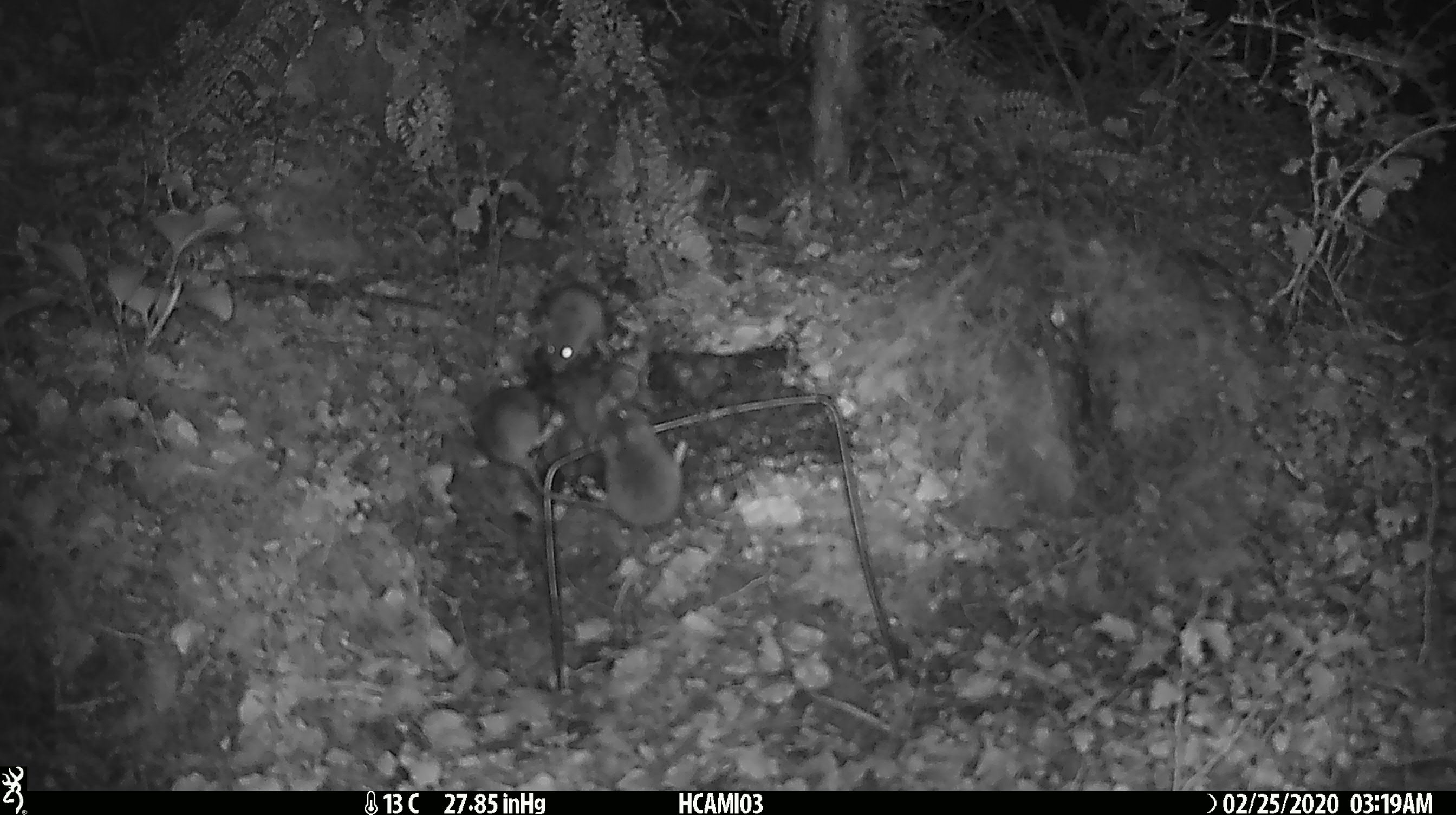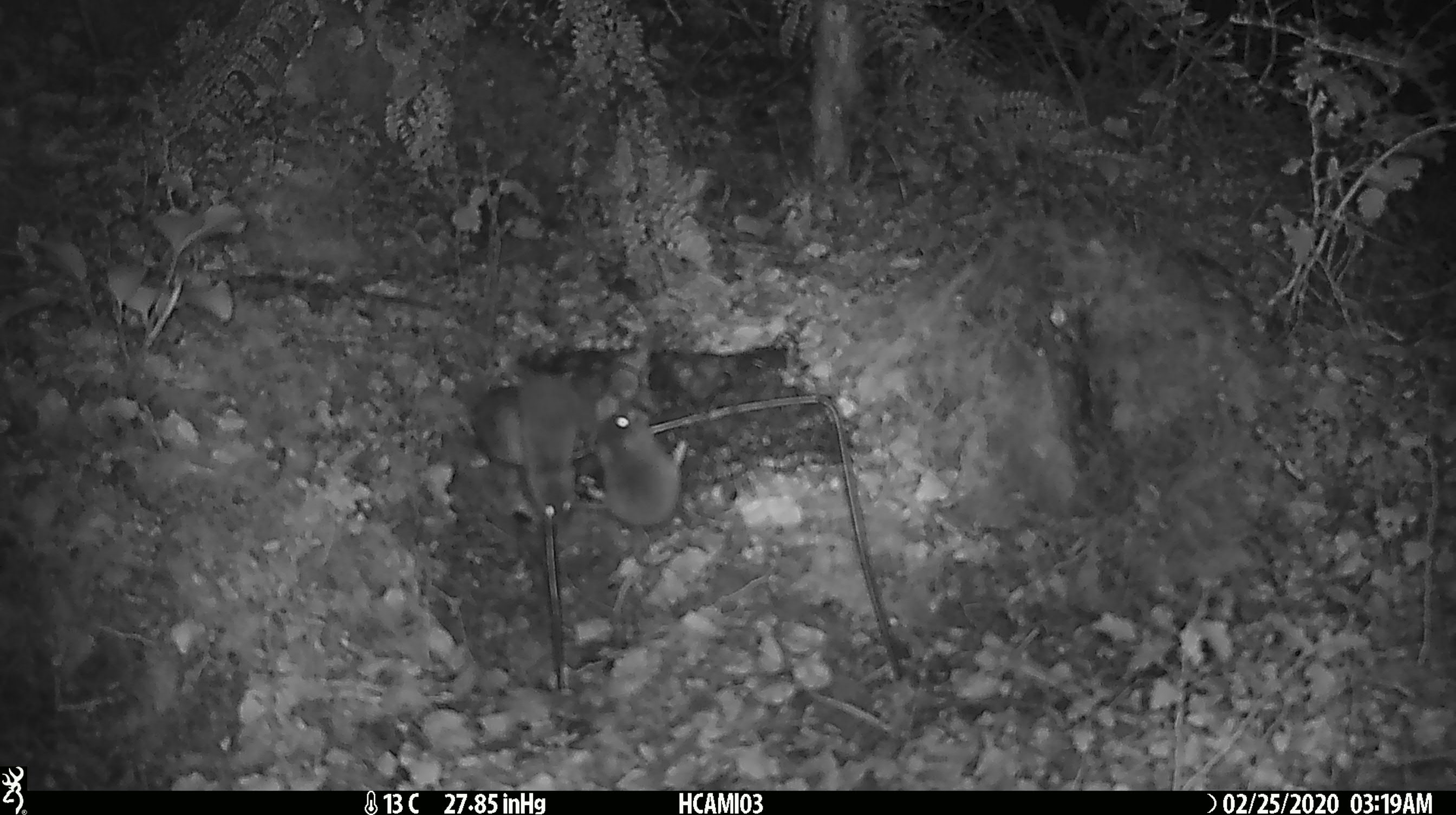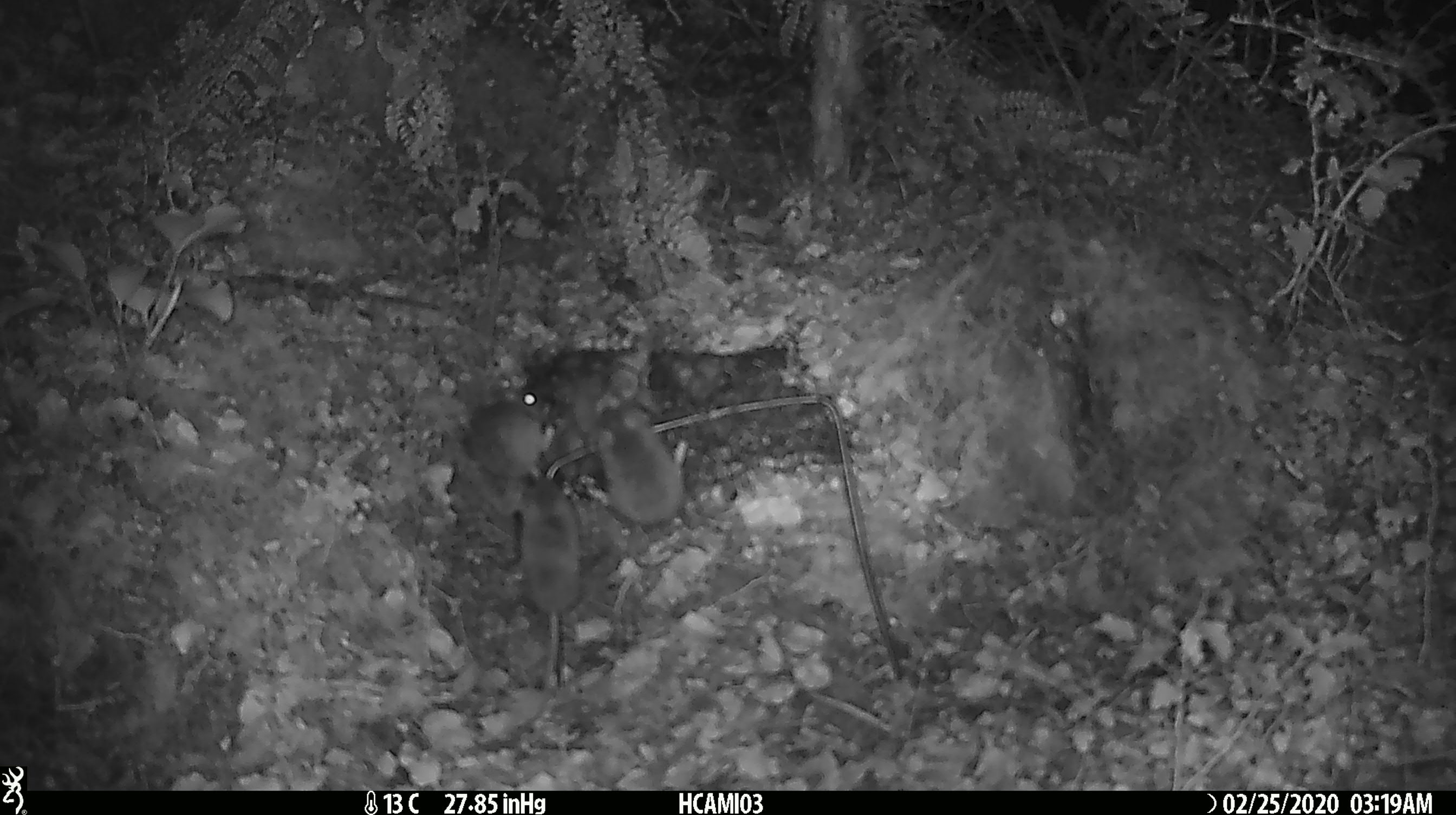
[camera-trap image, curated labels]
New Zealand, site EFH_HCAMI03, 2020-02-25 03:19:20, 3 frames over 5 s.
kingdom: Animalia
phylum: Chordata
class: Mammalia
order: Rodentia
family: Muridae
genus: Mus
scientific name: Mus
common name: mouse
Mouse (Mus).